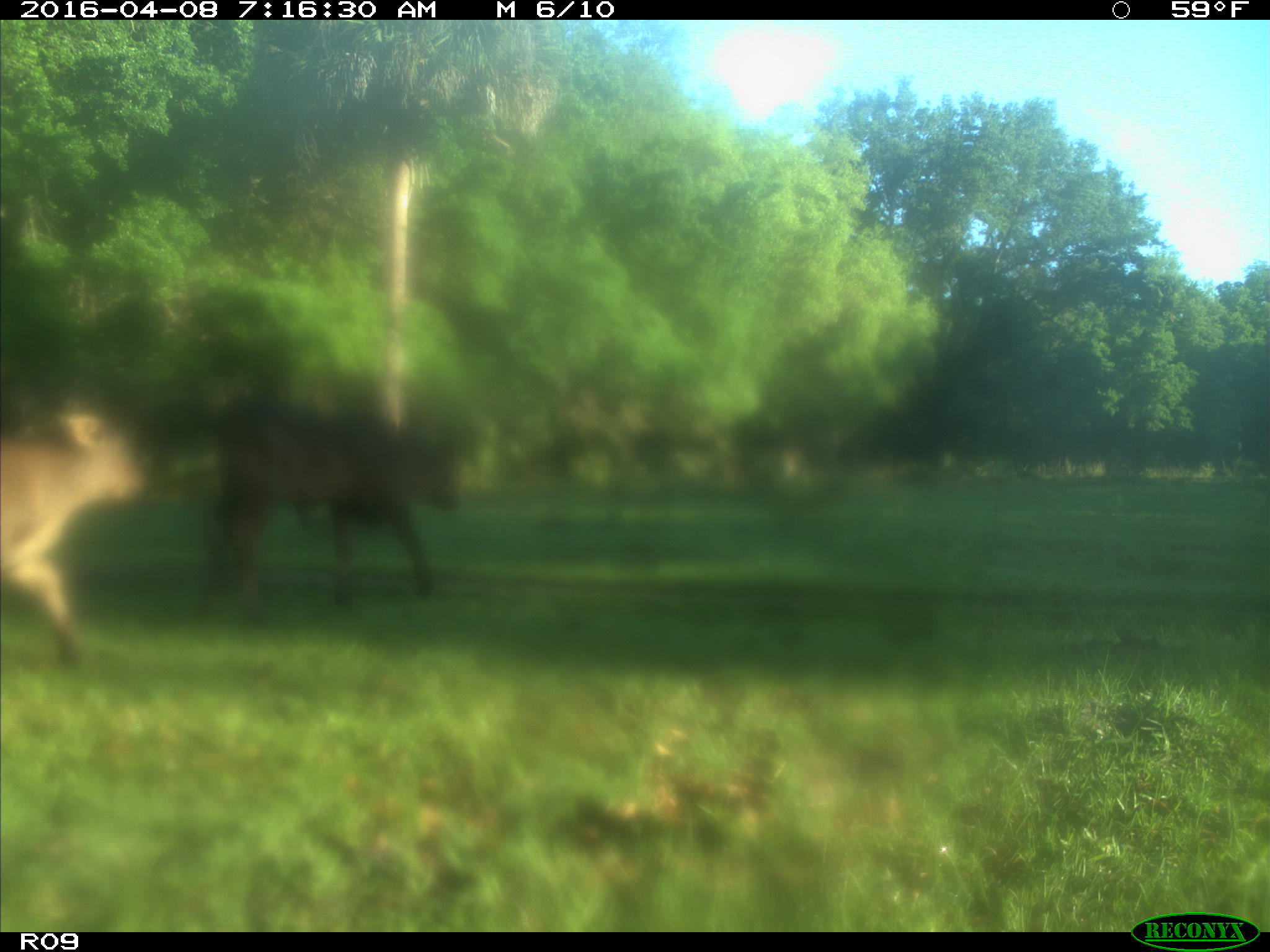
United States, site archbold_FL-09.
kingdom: Animalia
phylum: Chordata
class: Mammalia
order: Artiodactyla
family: Bovidae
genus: Bos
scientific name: Bos taurus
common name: domestic cow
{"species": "Bos taurus (domestic cow)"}